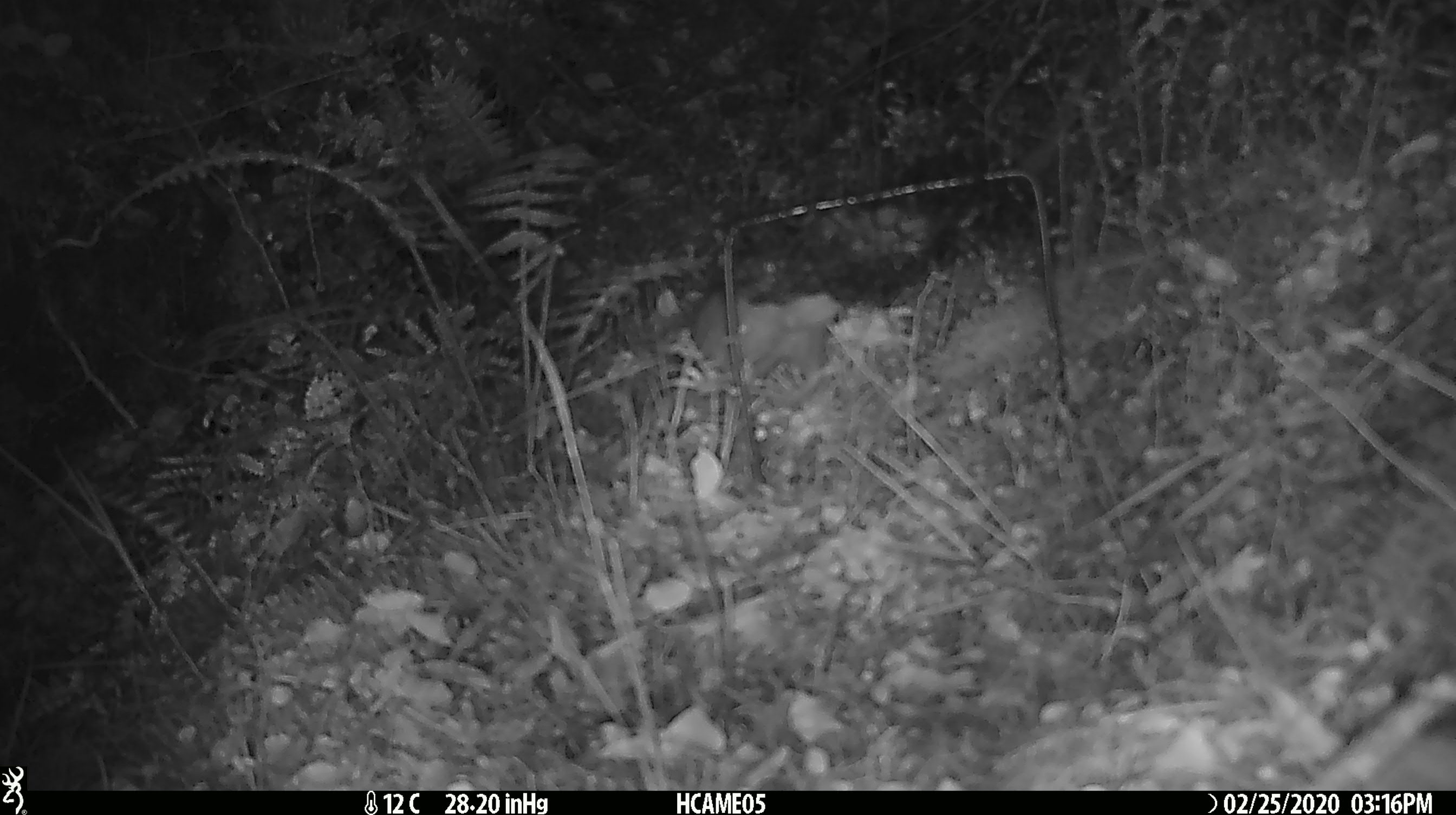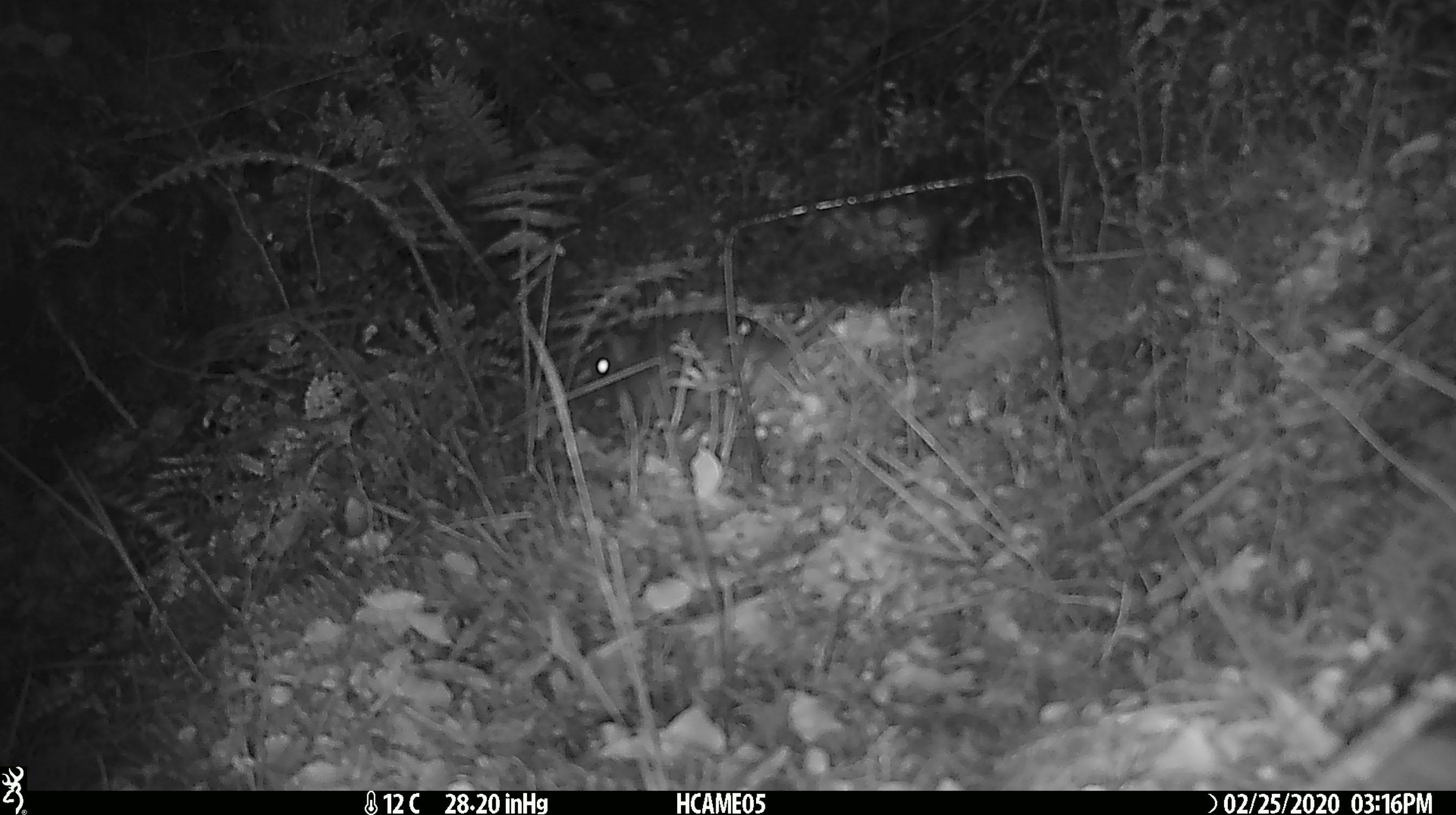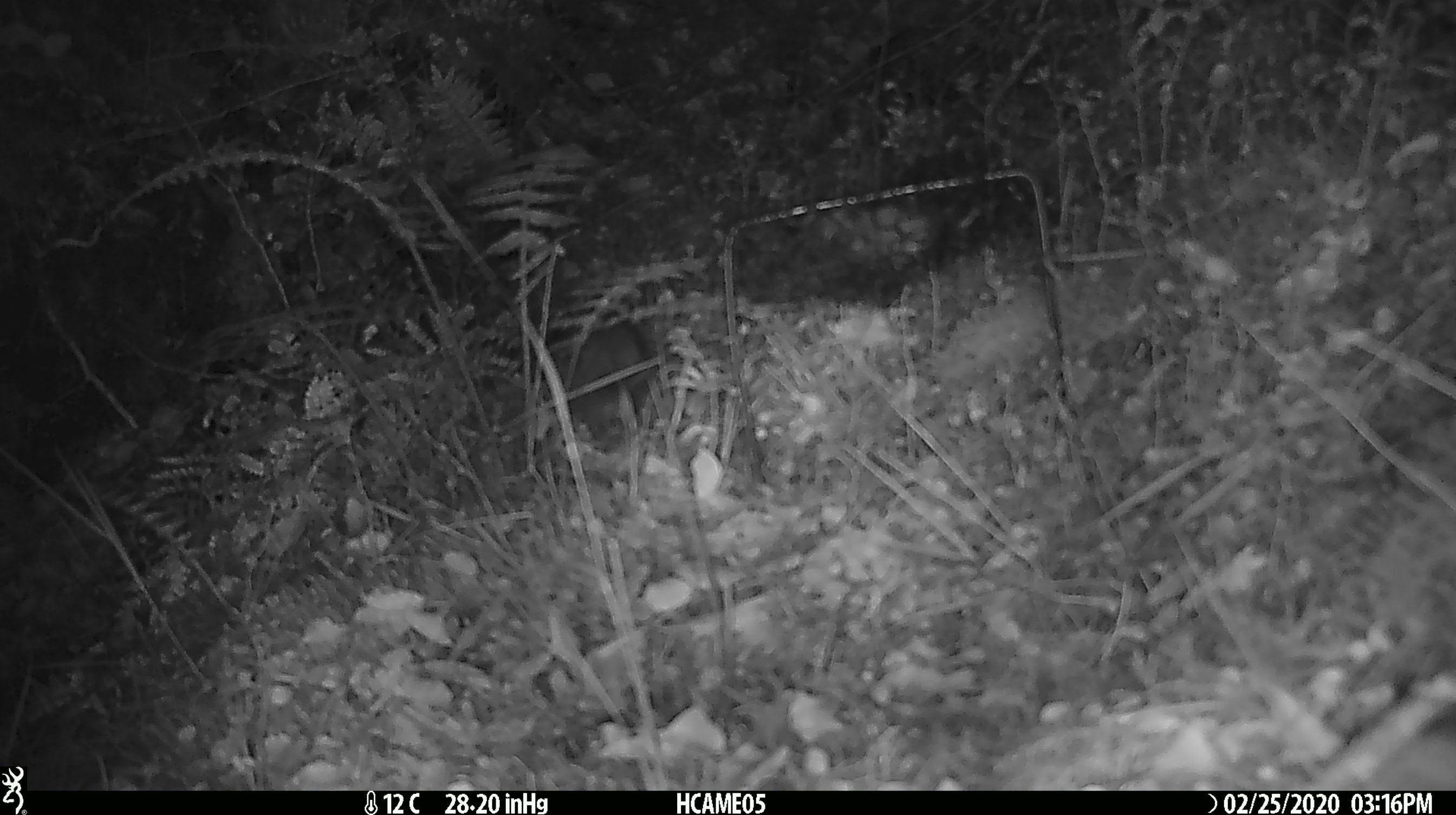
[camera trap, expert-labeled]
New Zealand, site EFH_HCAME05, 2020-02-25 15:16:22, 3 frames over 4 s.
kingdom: Animalia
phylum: Chordata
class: Mammalia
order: Rodentia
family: Muridae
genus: Rattus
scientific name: Rattus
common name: rat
Rat (Rattus).